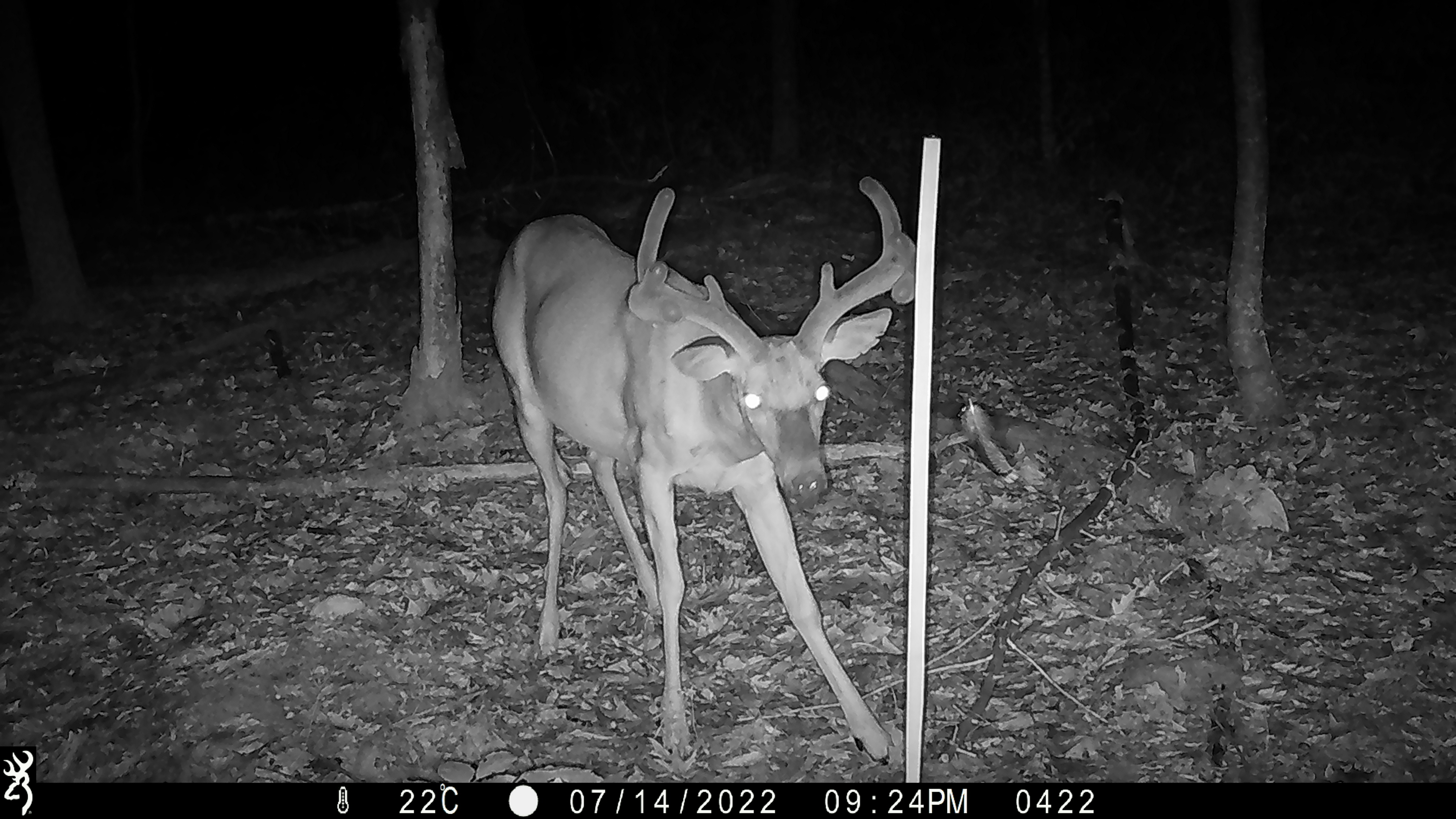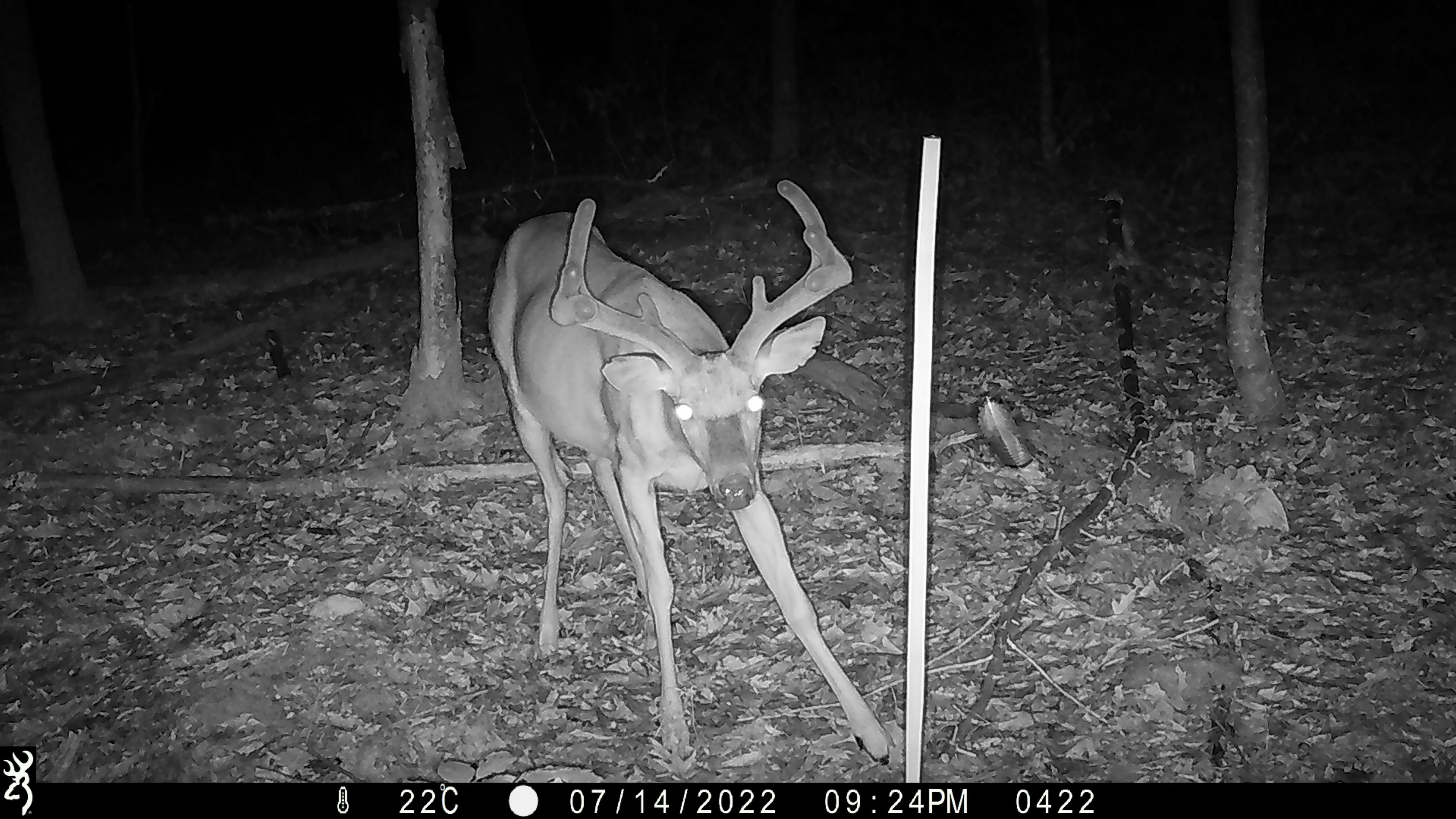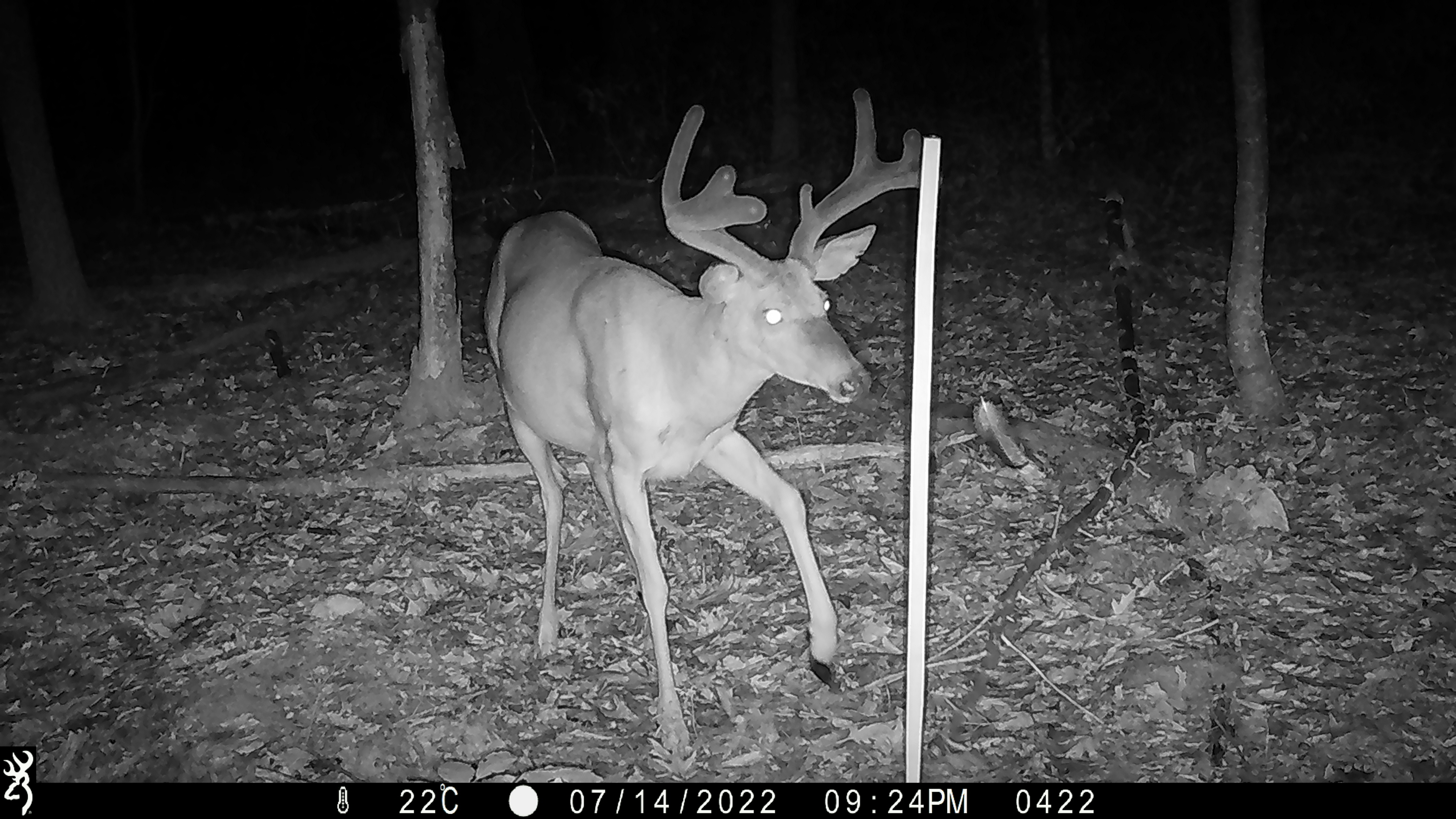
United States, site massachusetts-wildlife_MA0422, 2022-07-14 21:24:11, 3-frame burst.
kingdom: Animalia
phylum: Chordata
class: Mammalia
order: Artiodactyla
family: Cervidae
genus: Odocoileus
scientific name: Odocoileus virginianus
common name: white-tailed deer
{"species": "white-tailed deer (Odocoileus virginianus)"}